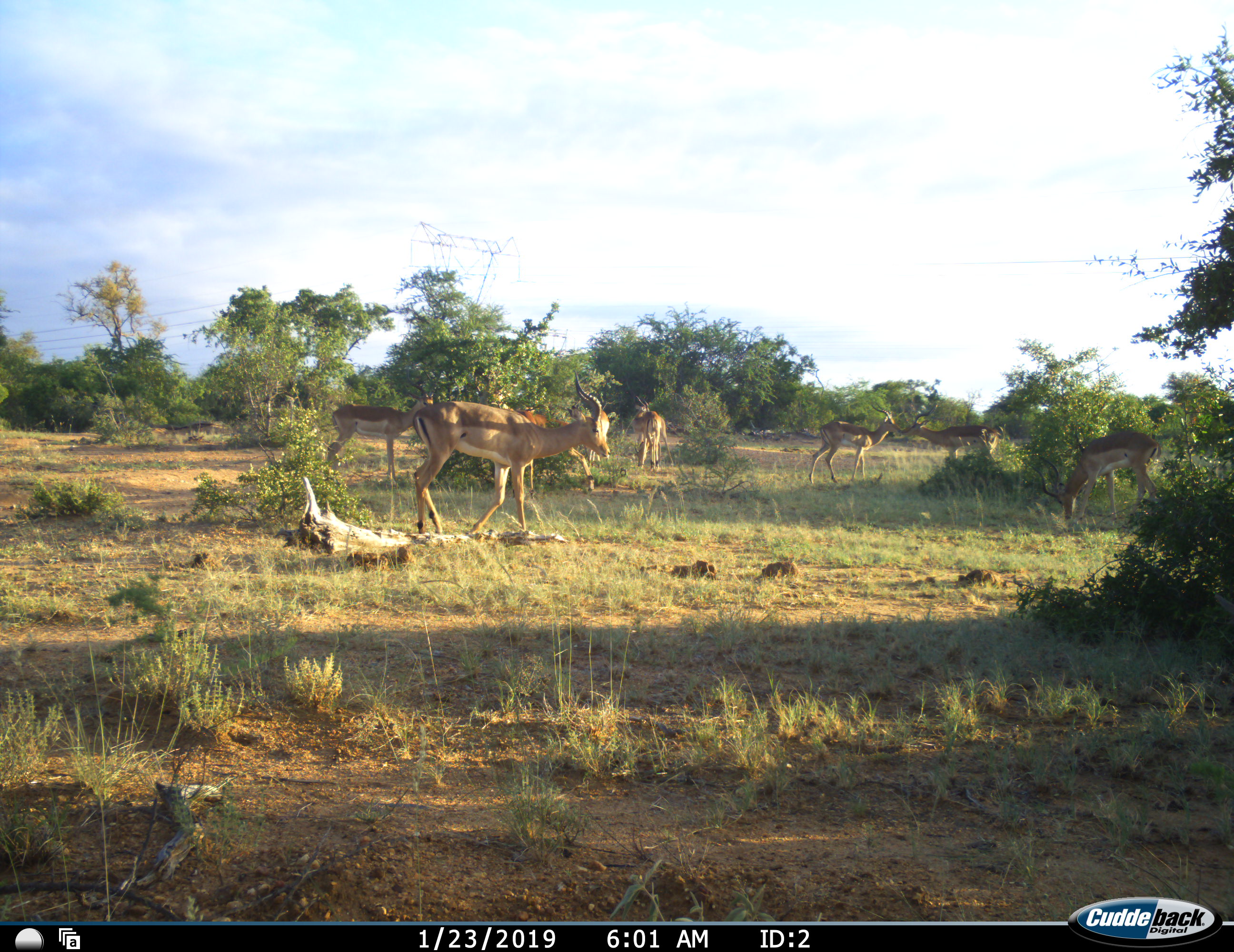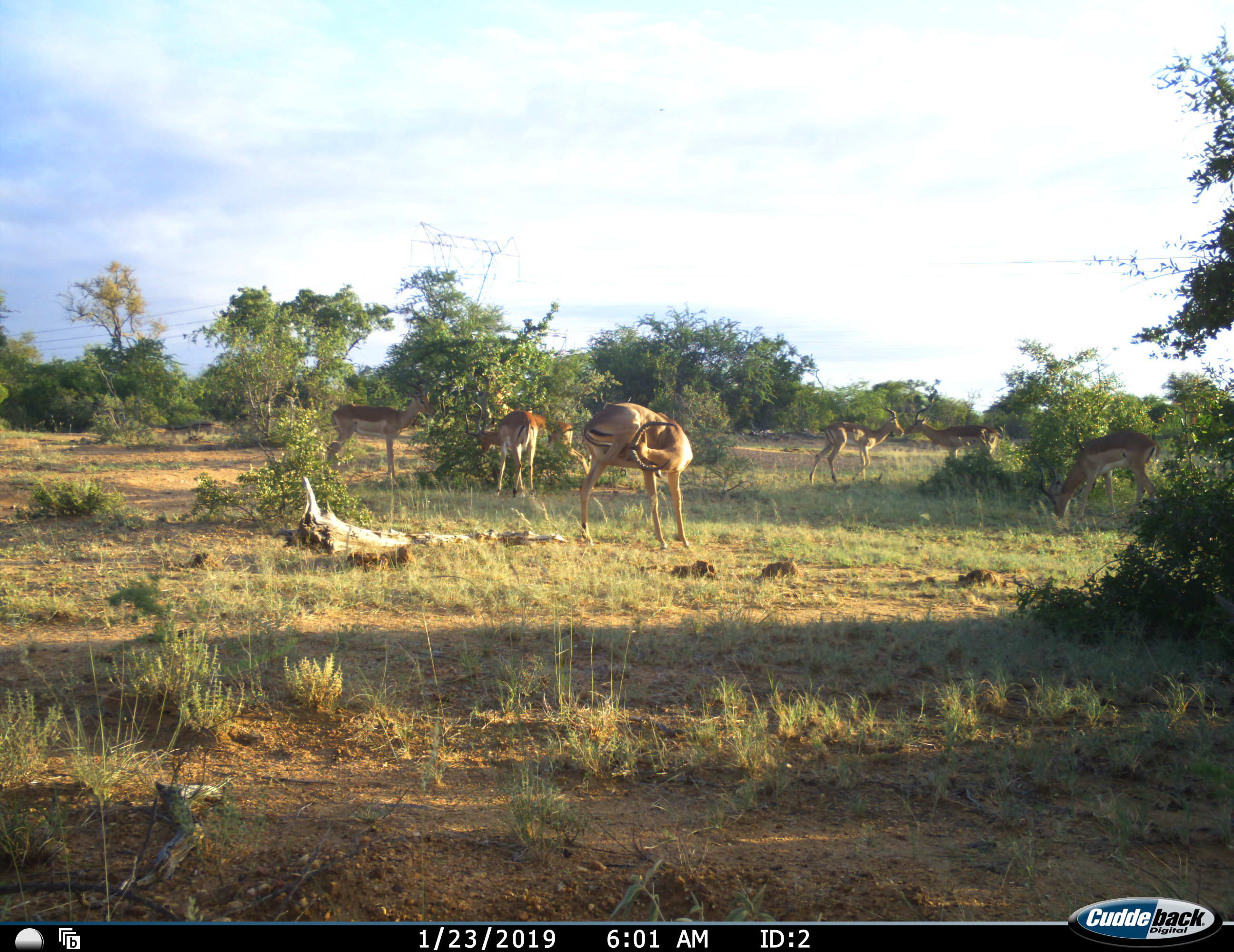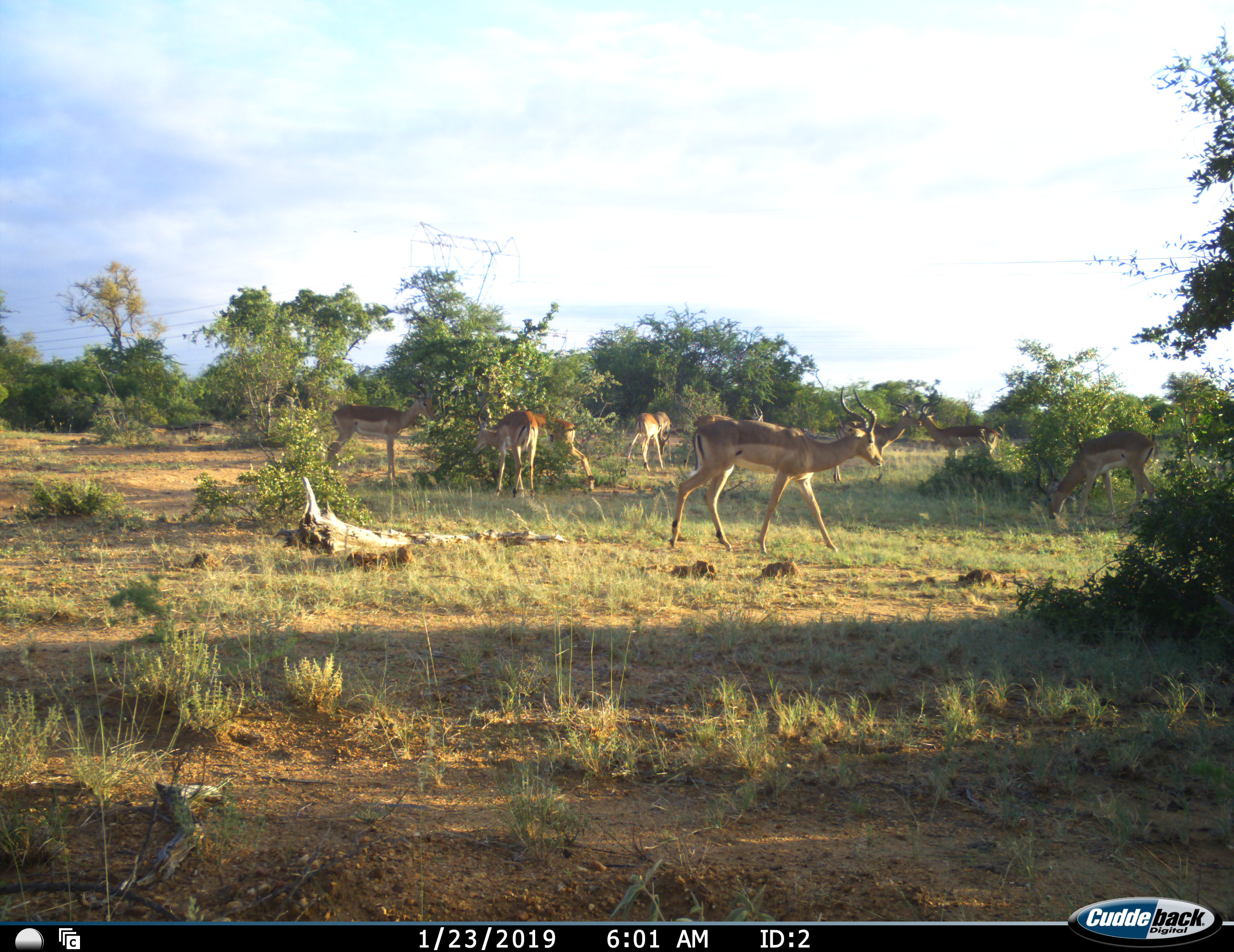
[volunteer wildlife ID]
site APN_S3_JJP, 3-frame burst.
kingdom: Animalia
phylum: Chordata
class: Mammalia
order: Artiodactyla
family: Bovidae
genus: Aepyceros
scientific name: Aepyceros melampus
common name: impala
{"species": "impala (Aepyceros melampus)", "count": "9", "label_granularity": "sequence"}